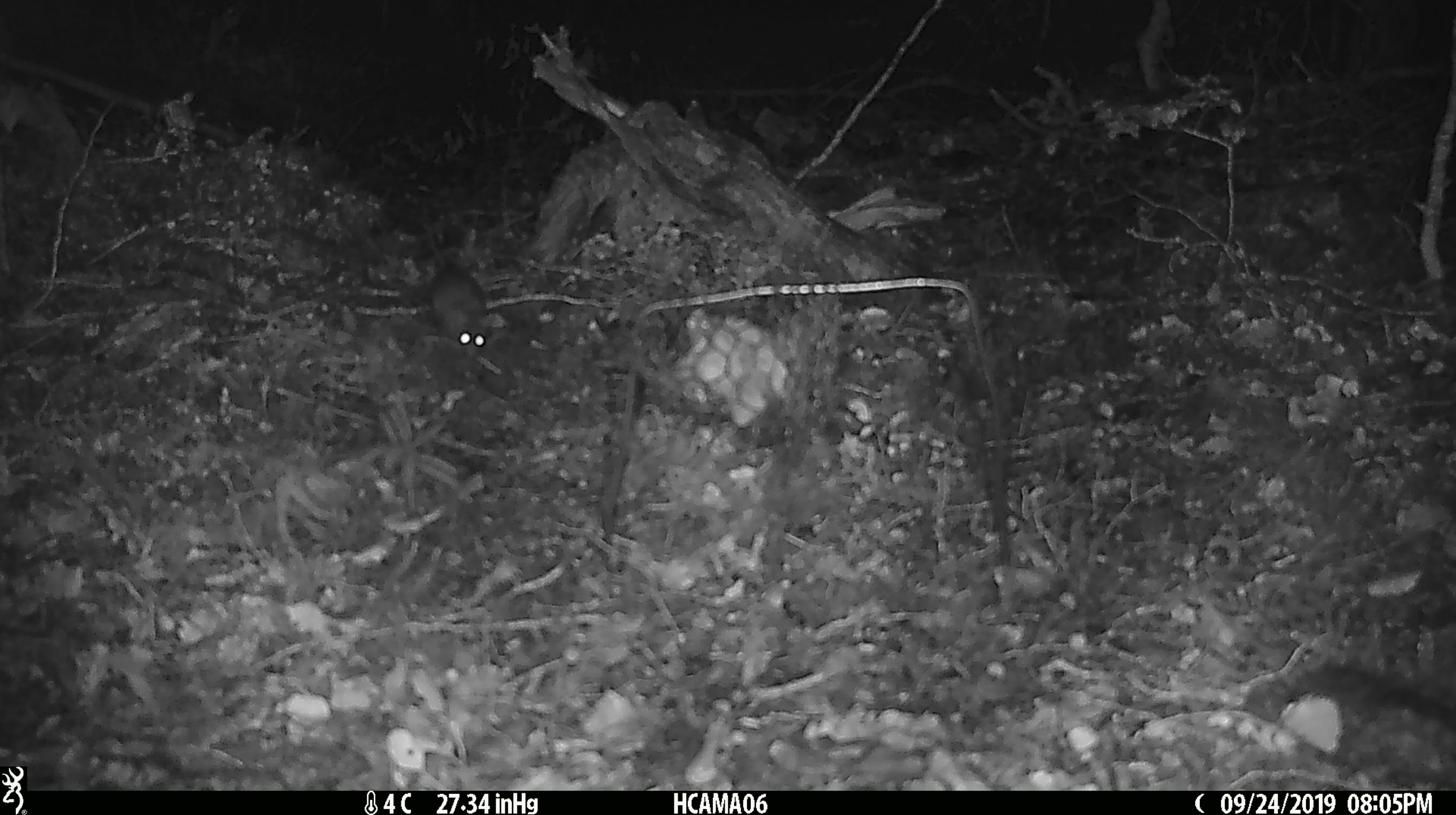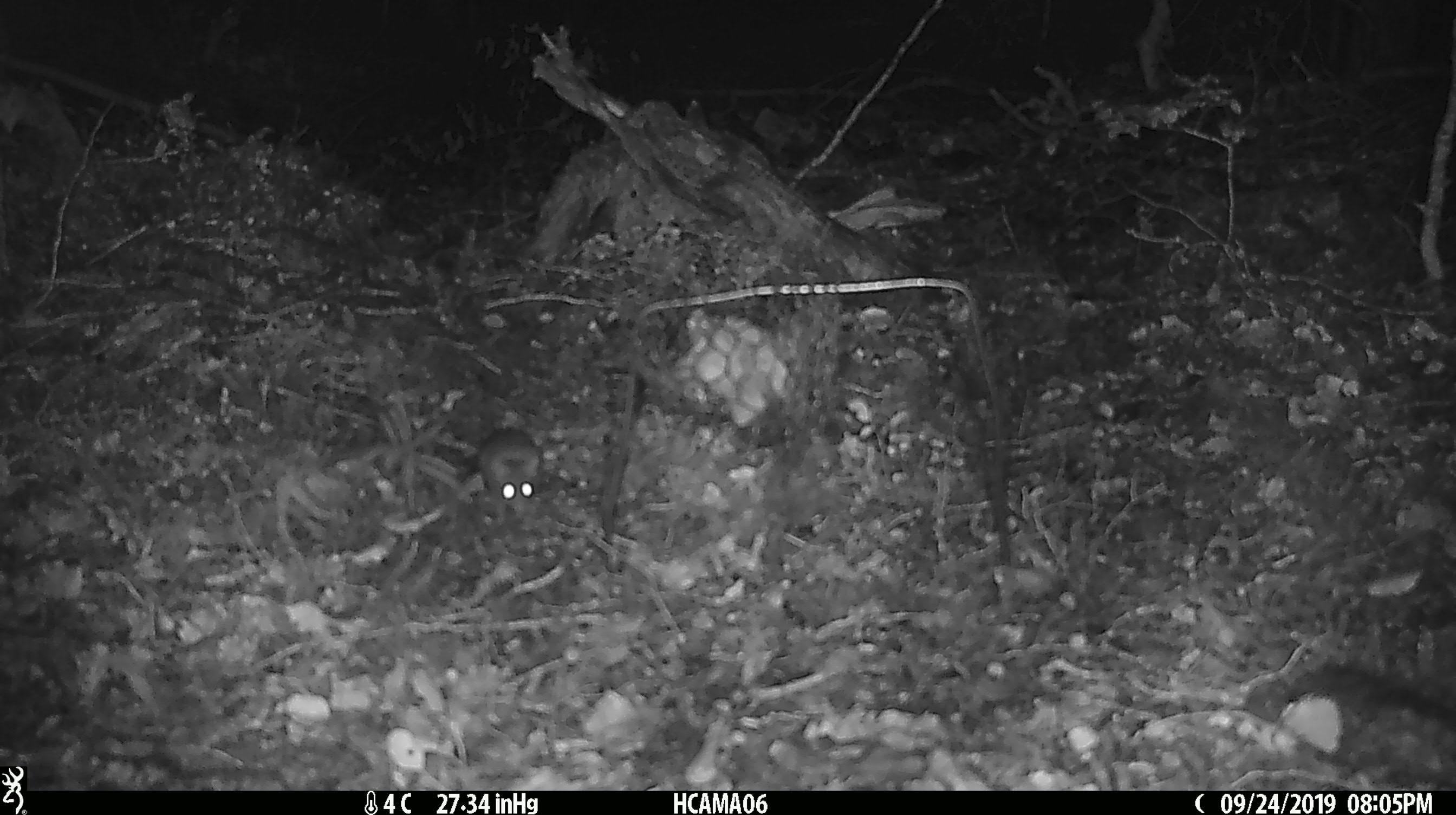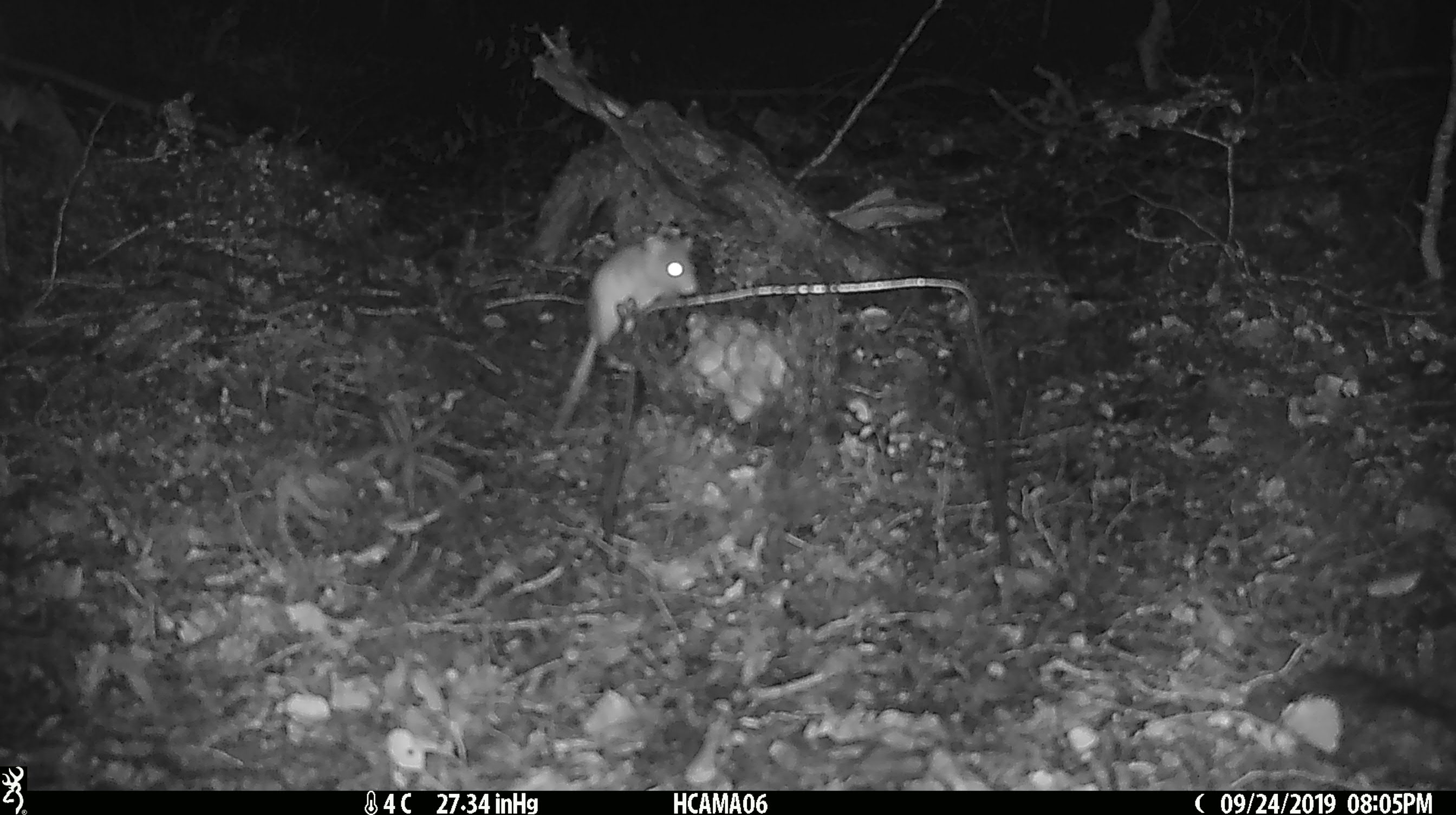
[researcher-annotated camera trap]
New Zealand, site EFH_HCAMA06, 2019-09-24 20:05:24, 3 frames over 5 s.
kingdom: Animalia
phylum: Chordata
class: Mammalia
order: Rodentia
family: Muridae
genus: Mus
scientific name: Mus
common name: mouse